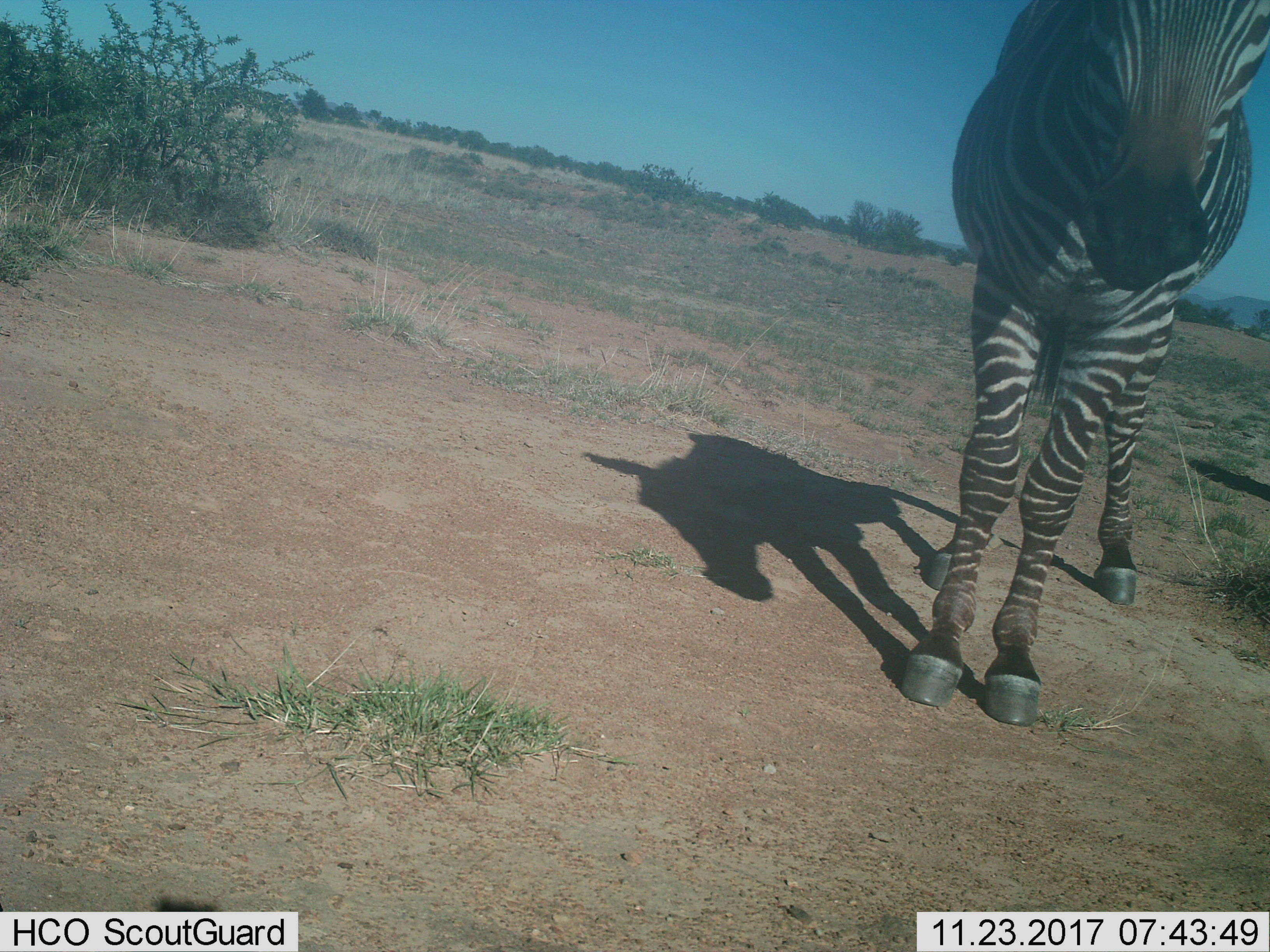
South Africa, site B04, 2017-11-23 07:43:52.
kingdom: Animalia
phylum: Chordata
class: Mammalia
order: Perissodactyla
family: Equidae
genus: Equus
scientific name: Equus zebra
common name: mountain zebra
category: zebramountain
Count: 1.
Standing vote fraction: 100%.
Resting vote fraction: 0%.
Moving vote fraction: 0%.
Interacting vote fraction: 0%.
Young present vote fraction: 0%.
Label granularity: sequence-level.